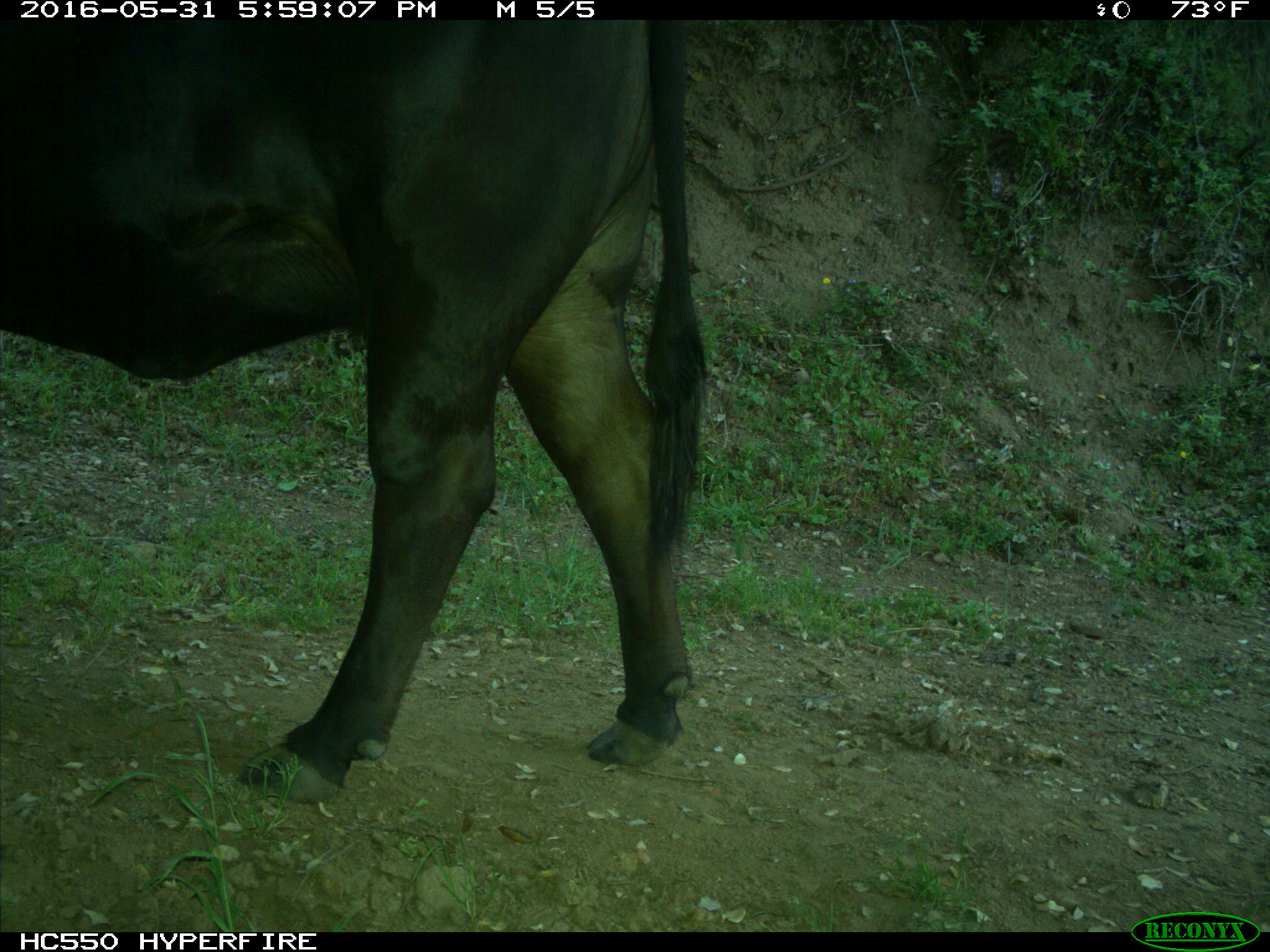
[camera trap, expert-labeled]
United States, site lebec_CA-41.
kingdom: Animalia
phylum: Chordata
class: Mammalia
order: Artiodactyla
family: Bovidae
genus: Bos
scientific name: Bos taurus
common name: domestic cow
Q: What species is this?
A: Bos taurus (domestic cow).